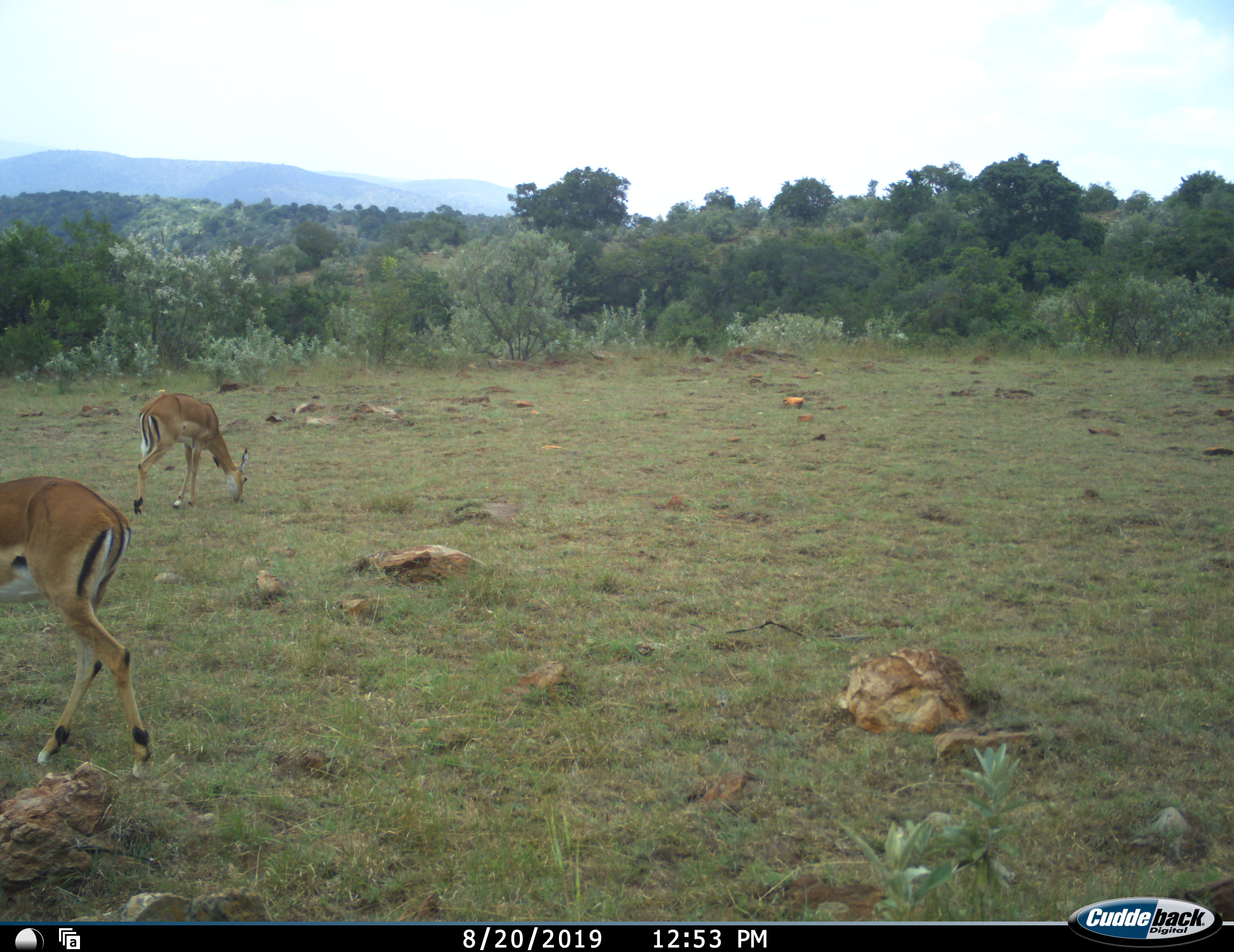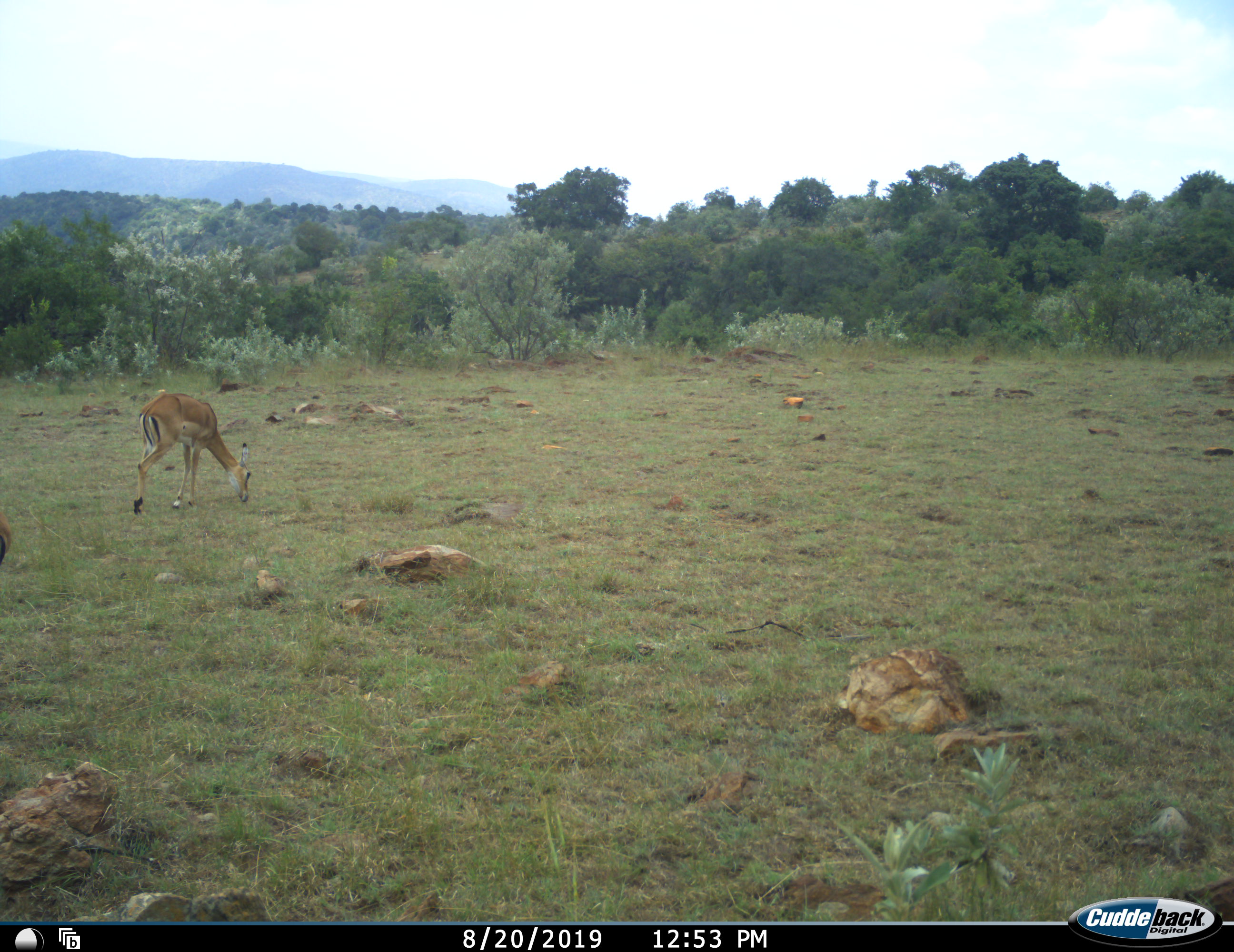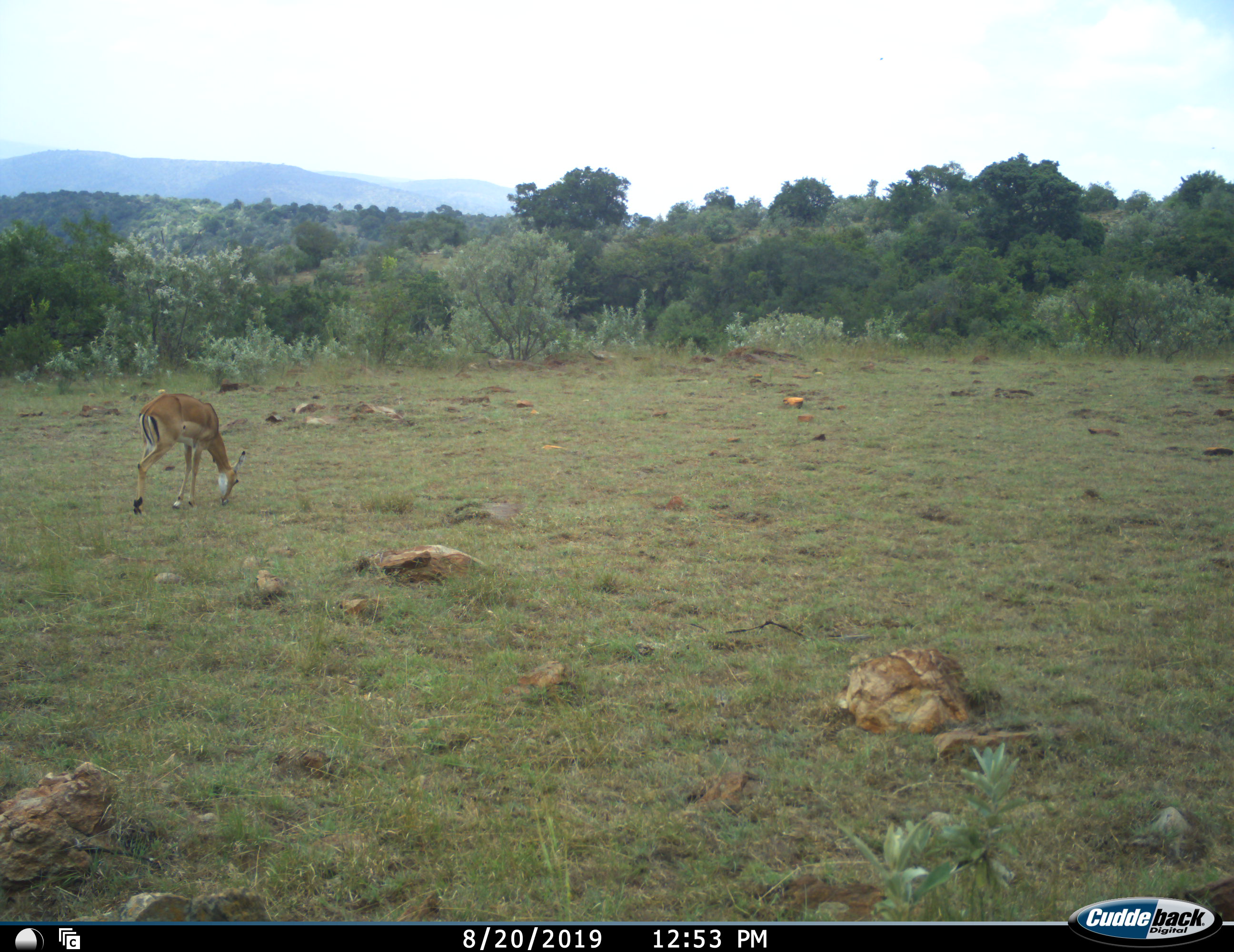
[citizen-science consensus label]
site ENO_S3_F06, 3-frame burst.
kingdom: Animalia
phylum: Chordata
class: Mammalia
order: Artiodactyla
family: Bovidae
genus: Aepyceros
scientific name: Aepyceros melampus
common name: impala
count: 2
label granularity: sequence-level